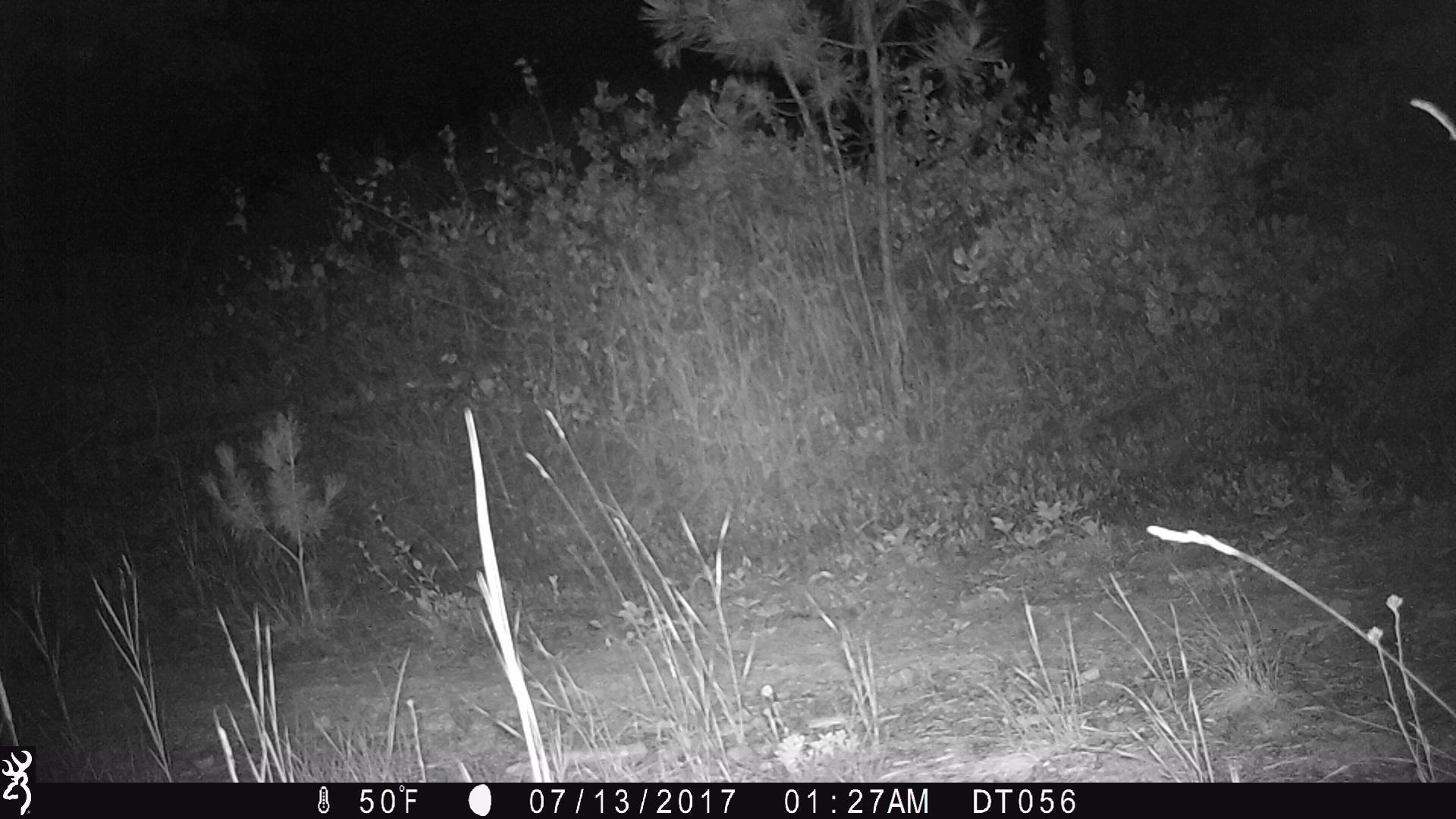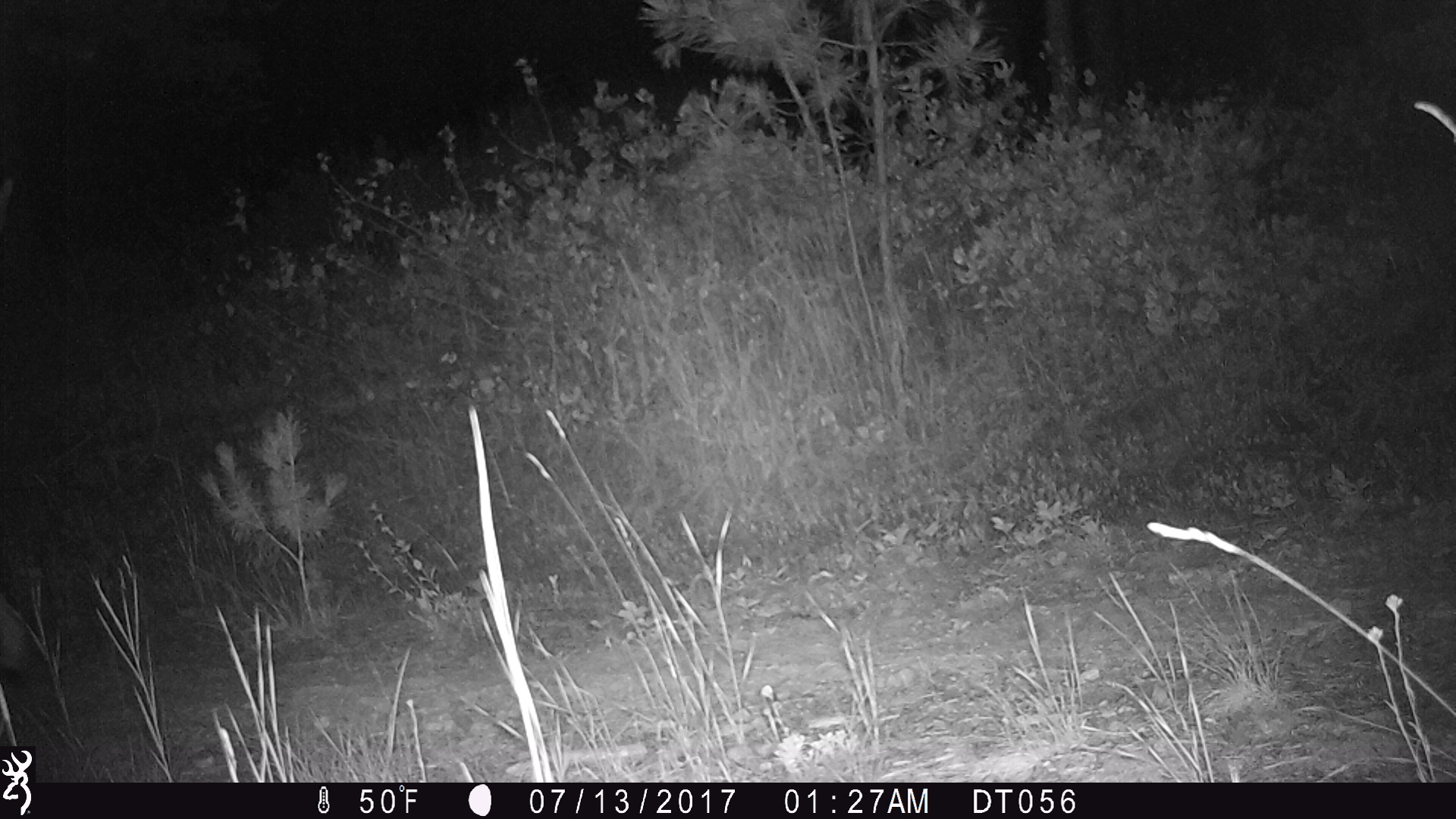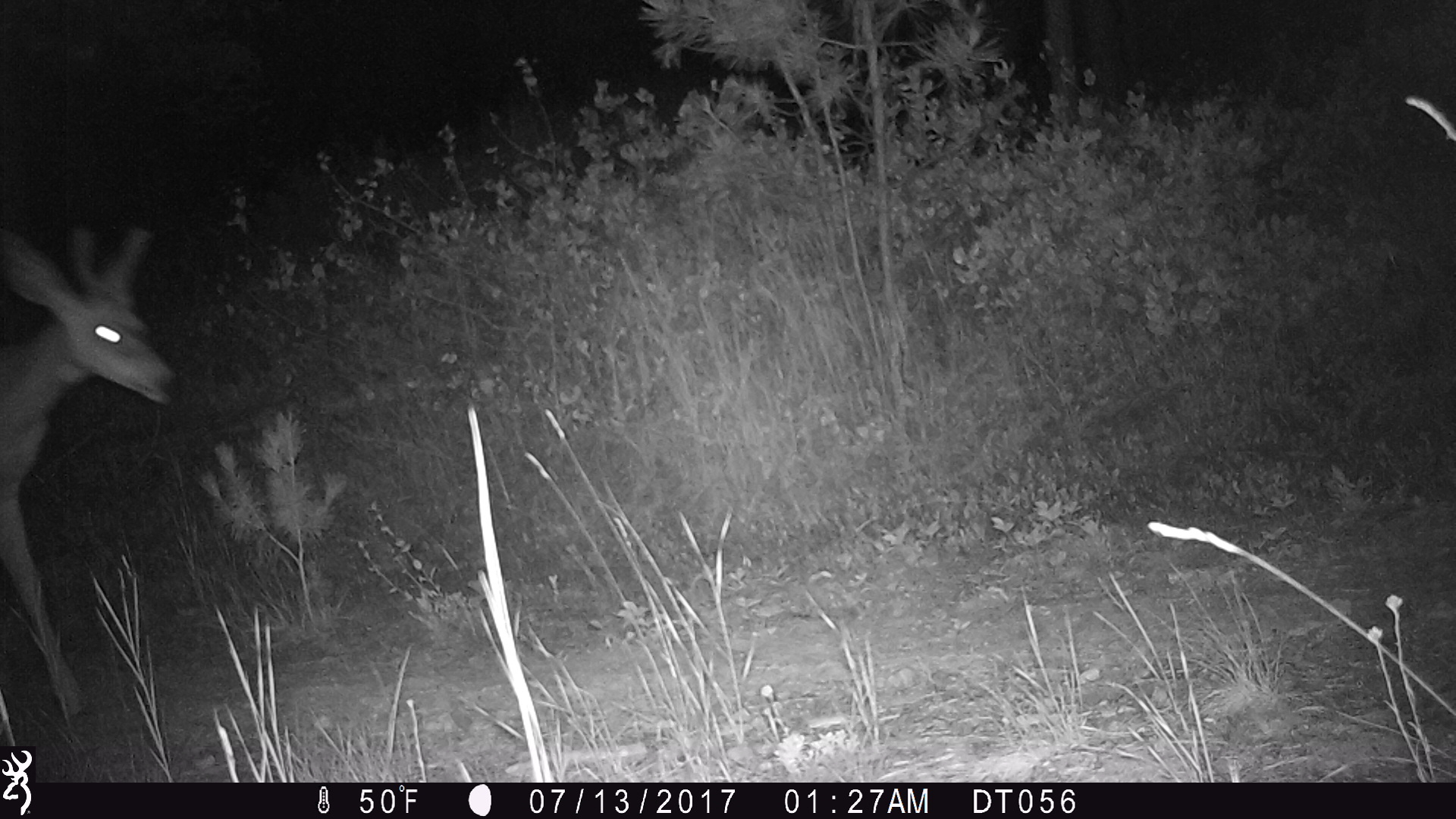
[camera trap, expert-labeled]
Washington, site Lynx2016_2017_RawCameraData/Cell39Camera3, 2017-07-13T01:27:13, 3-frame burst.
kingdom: Animalia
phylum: Chordata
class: Mammalia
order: Artiodactyla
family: Cervidae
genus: Odocoileus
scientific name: Odocoileus hemionus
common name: mule deer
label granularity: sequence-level